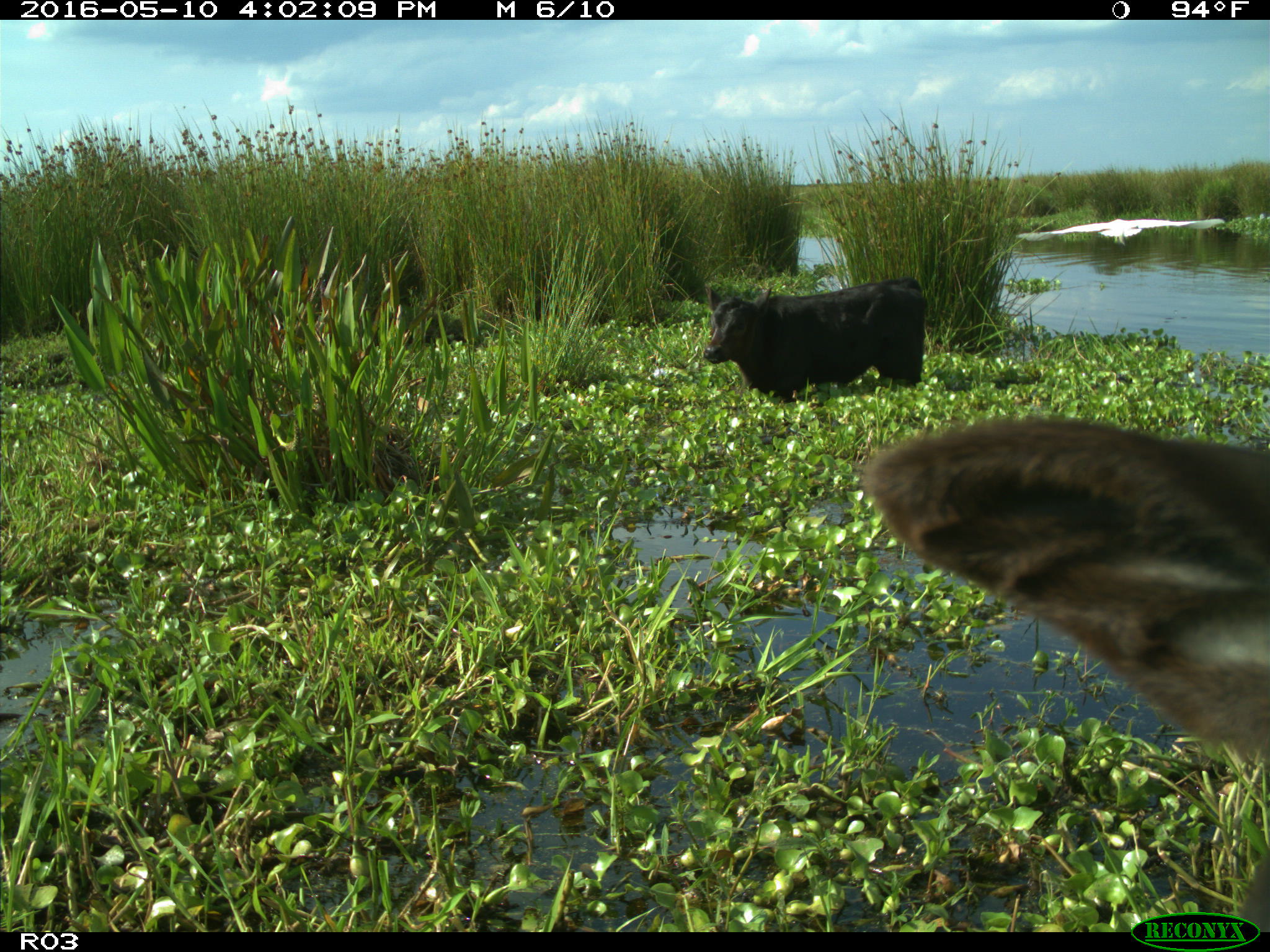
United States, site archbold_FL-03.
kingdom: Animalia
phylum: Chordata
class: Mammalia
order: Artiodactyla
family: Bovidae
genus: Bos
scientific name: Bos taurus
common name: domestic cow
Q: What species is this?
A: Bos taurus (domestic cow).